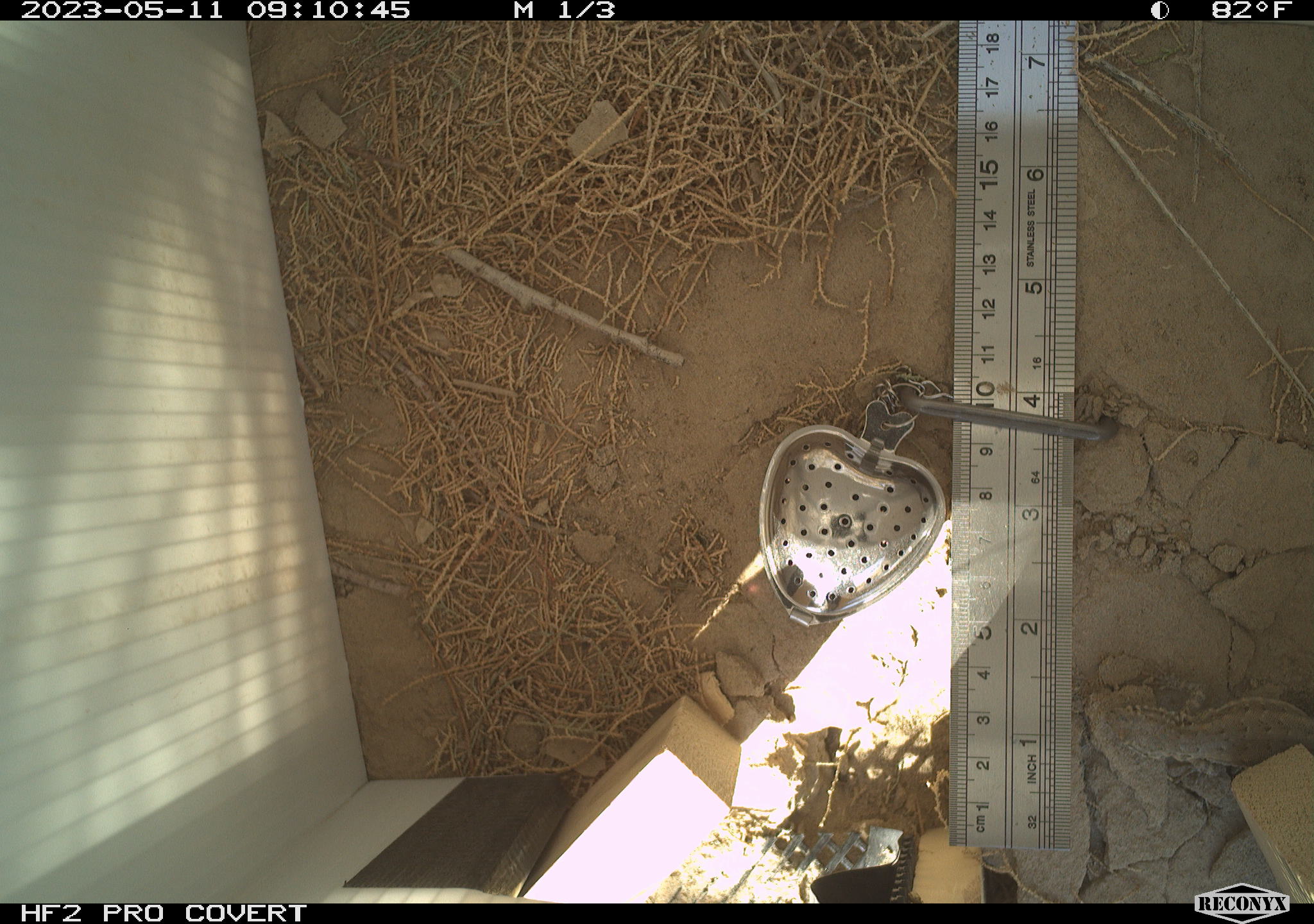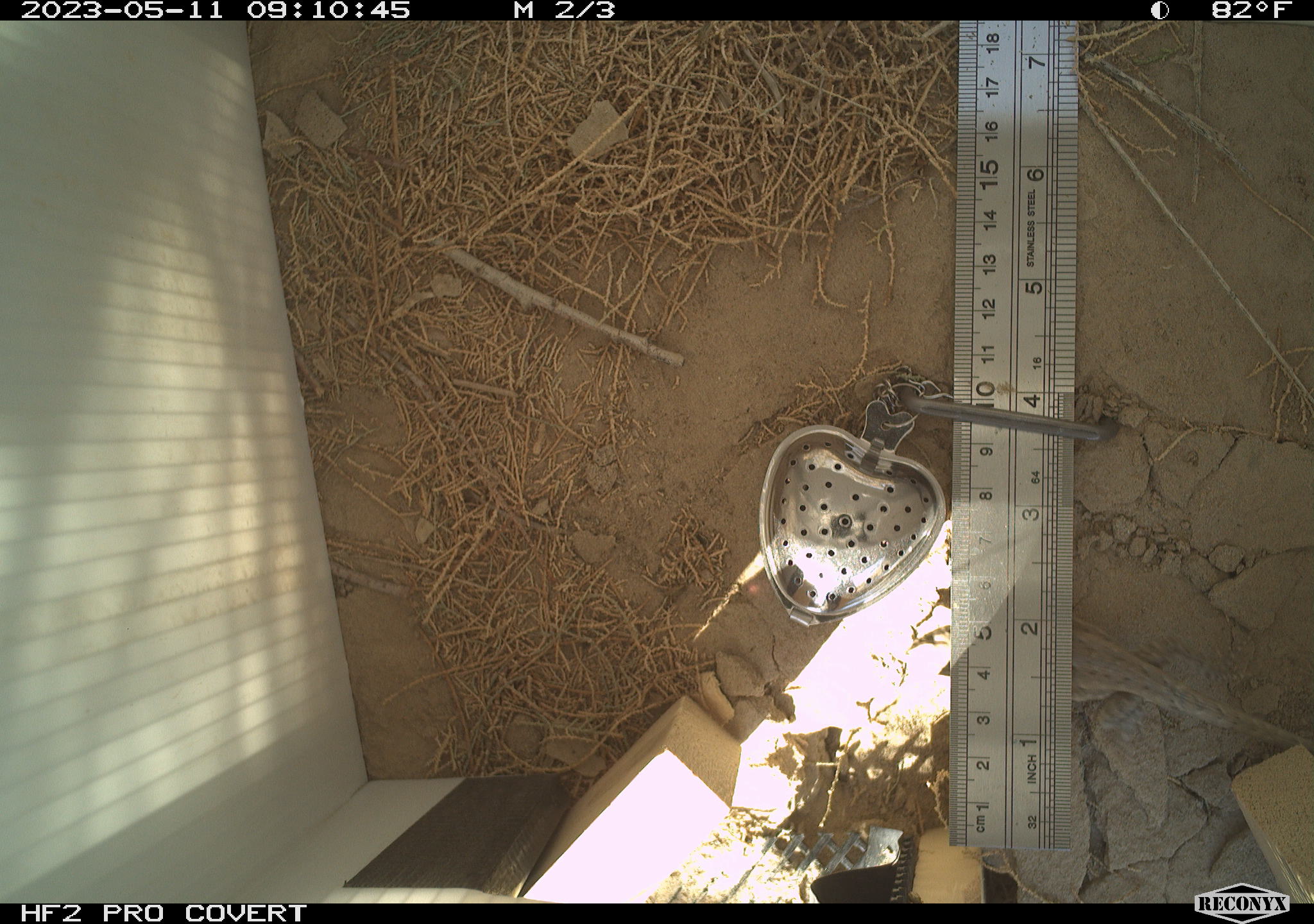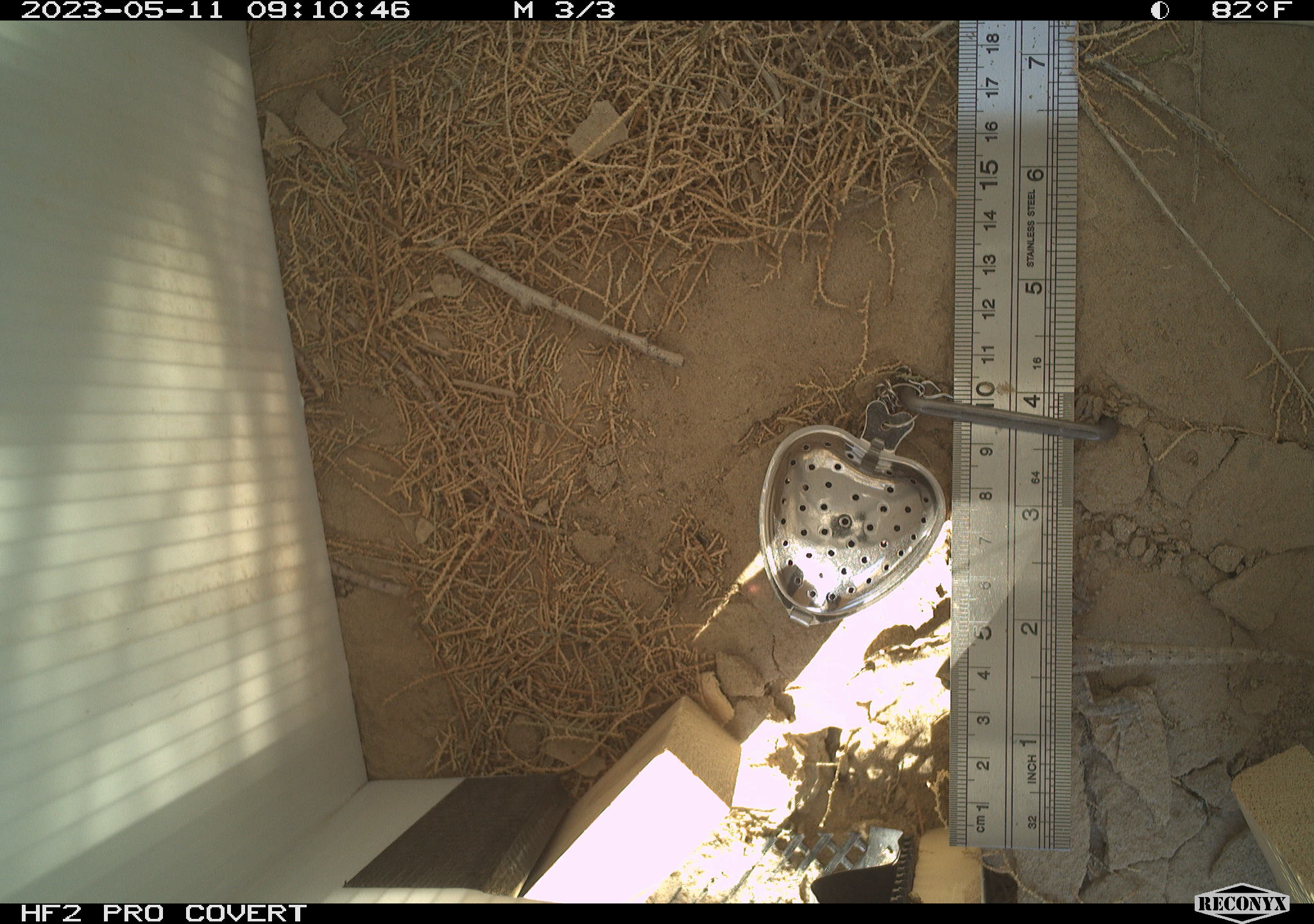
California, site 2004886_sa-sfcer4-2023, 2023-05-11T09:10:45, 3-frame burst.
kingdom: Animalia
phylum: Chordata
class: Reptilia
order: Squamata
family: Phrynosomatidae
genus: Uta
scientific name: Uta stansburiana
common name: common side-blotched lizard